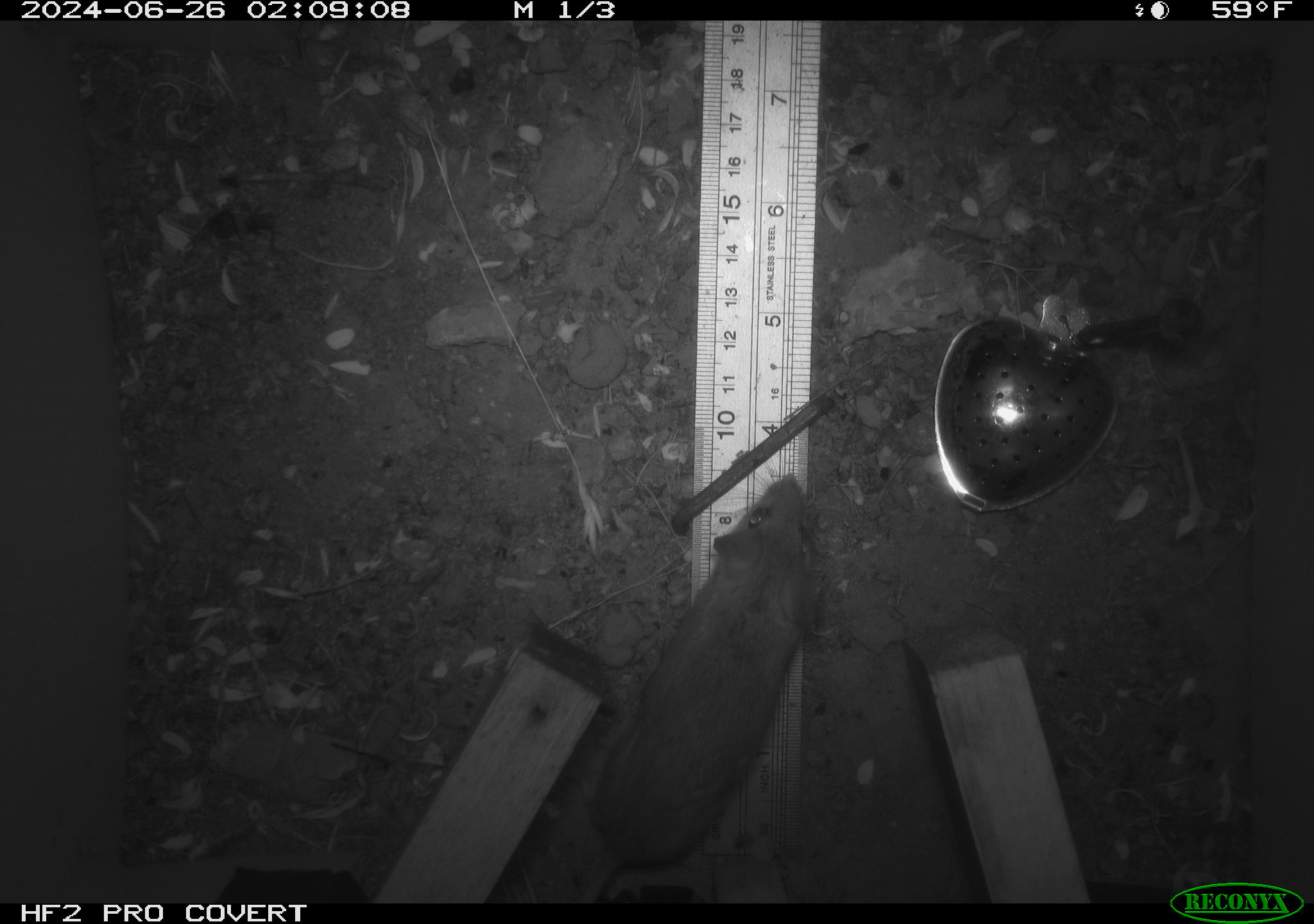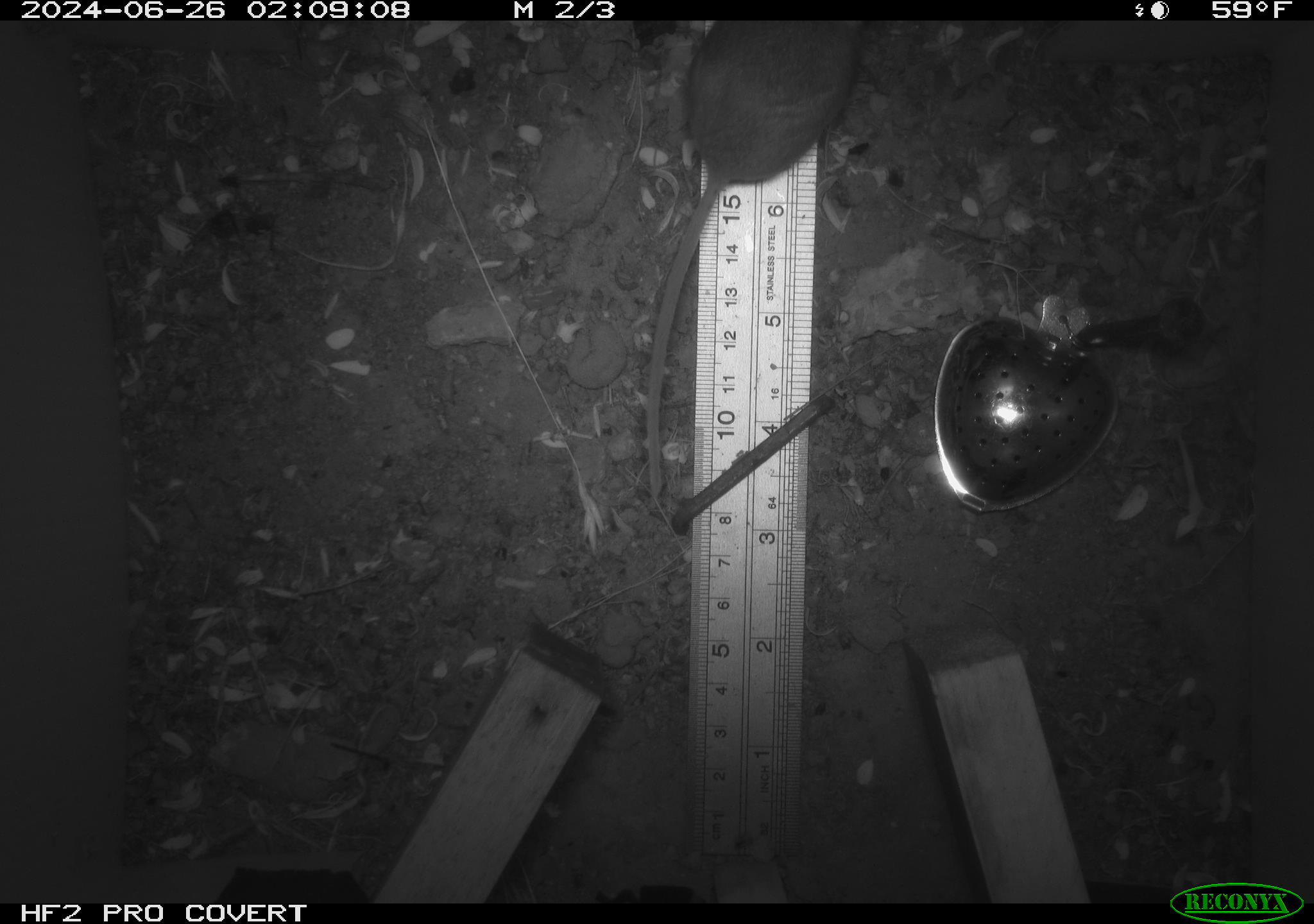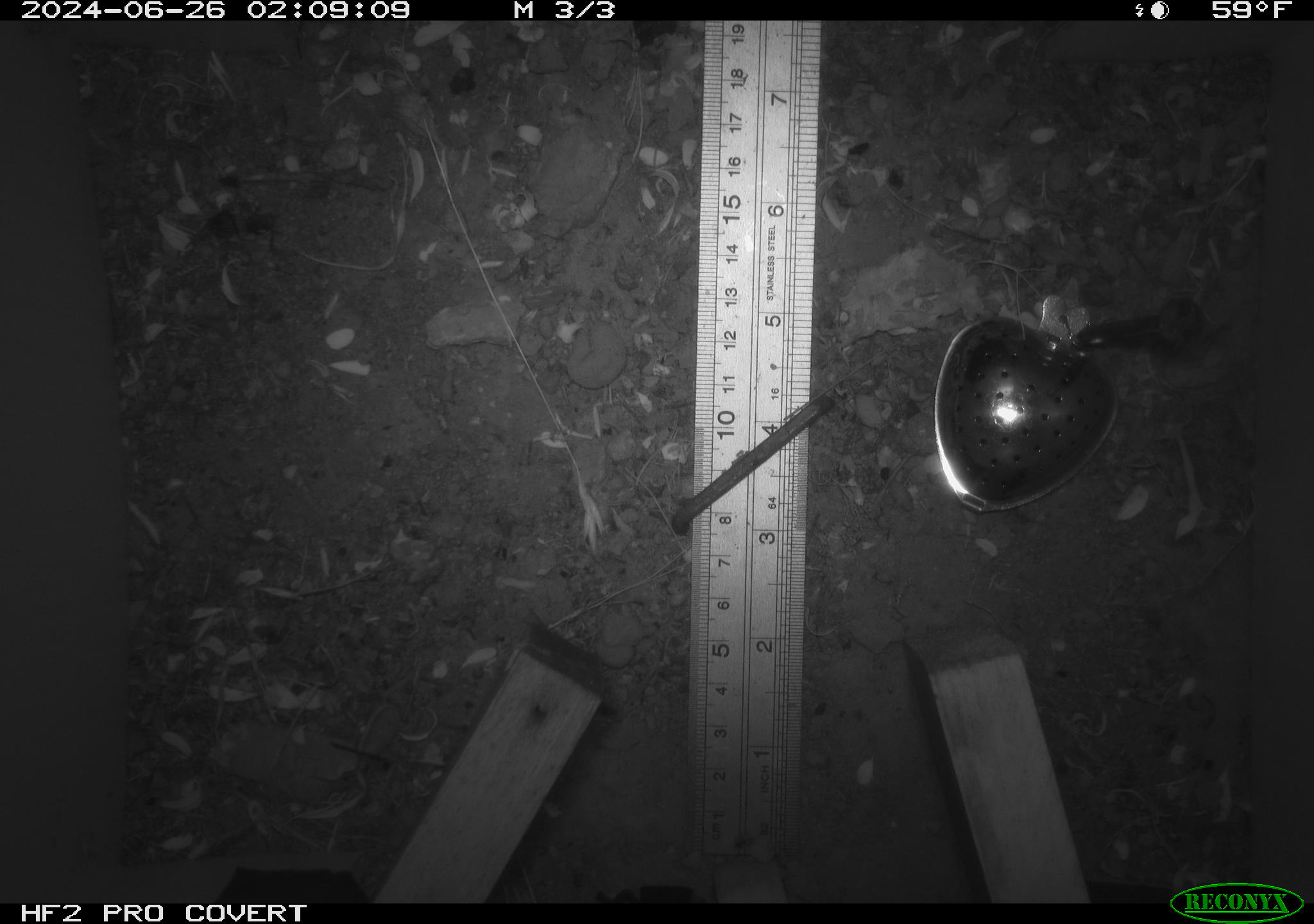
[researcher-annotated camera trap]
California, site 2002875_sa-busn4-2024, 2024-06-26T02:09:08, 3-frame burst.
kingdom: Animalia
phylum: Chordata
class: Mammalia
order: Rodentia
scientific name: Rodentia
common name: rodent